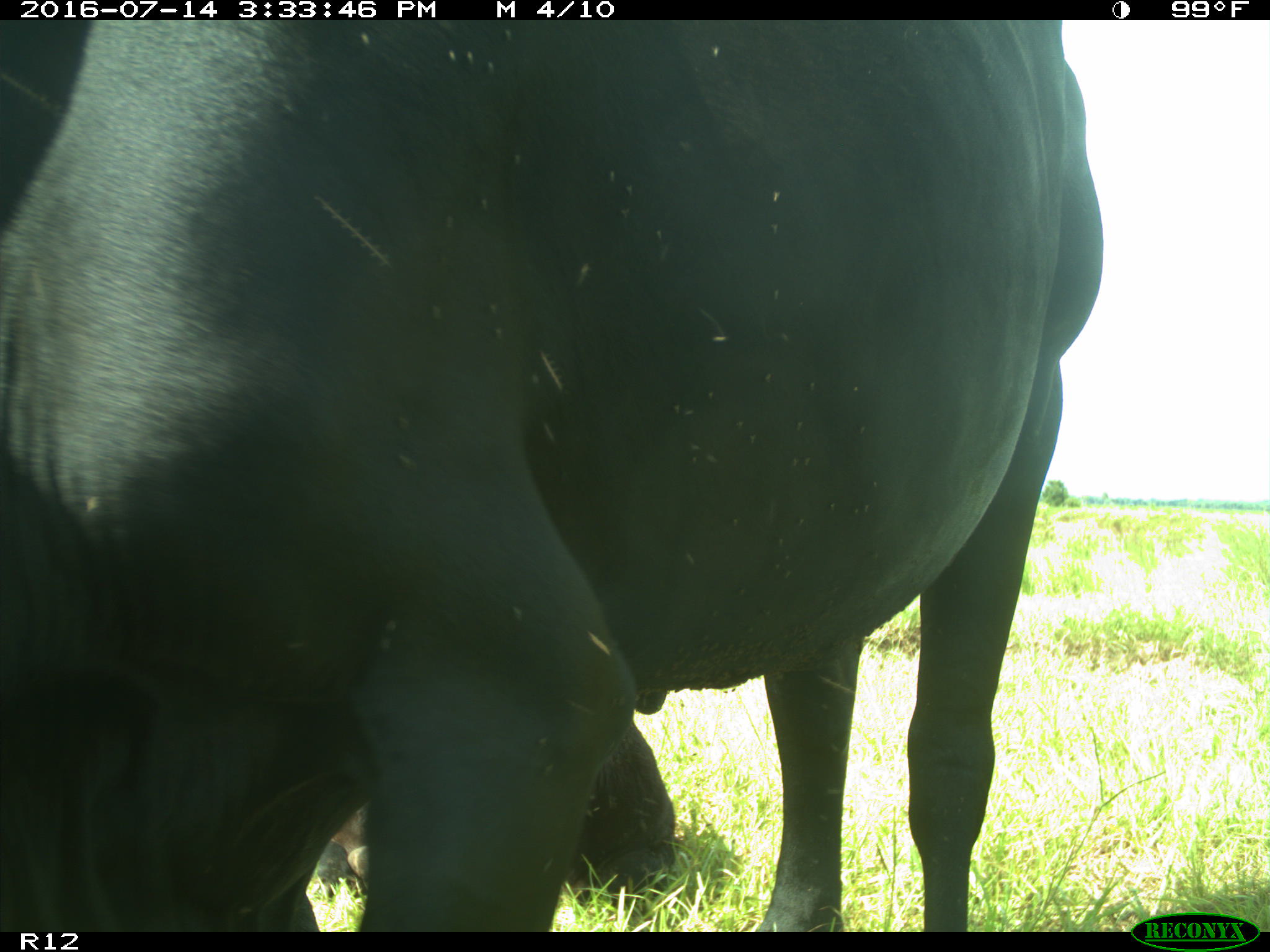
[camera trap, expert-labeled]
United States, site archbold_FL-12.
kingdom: Animalia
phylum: Chordata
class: Mammalia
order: Artiodactyla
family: Bovidae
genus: Bos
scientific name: Bos taurus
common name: domestic cow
Bos taurus (domestic cow).